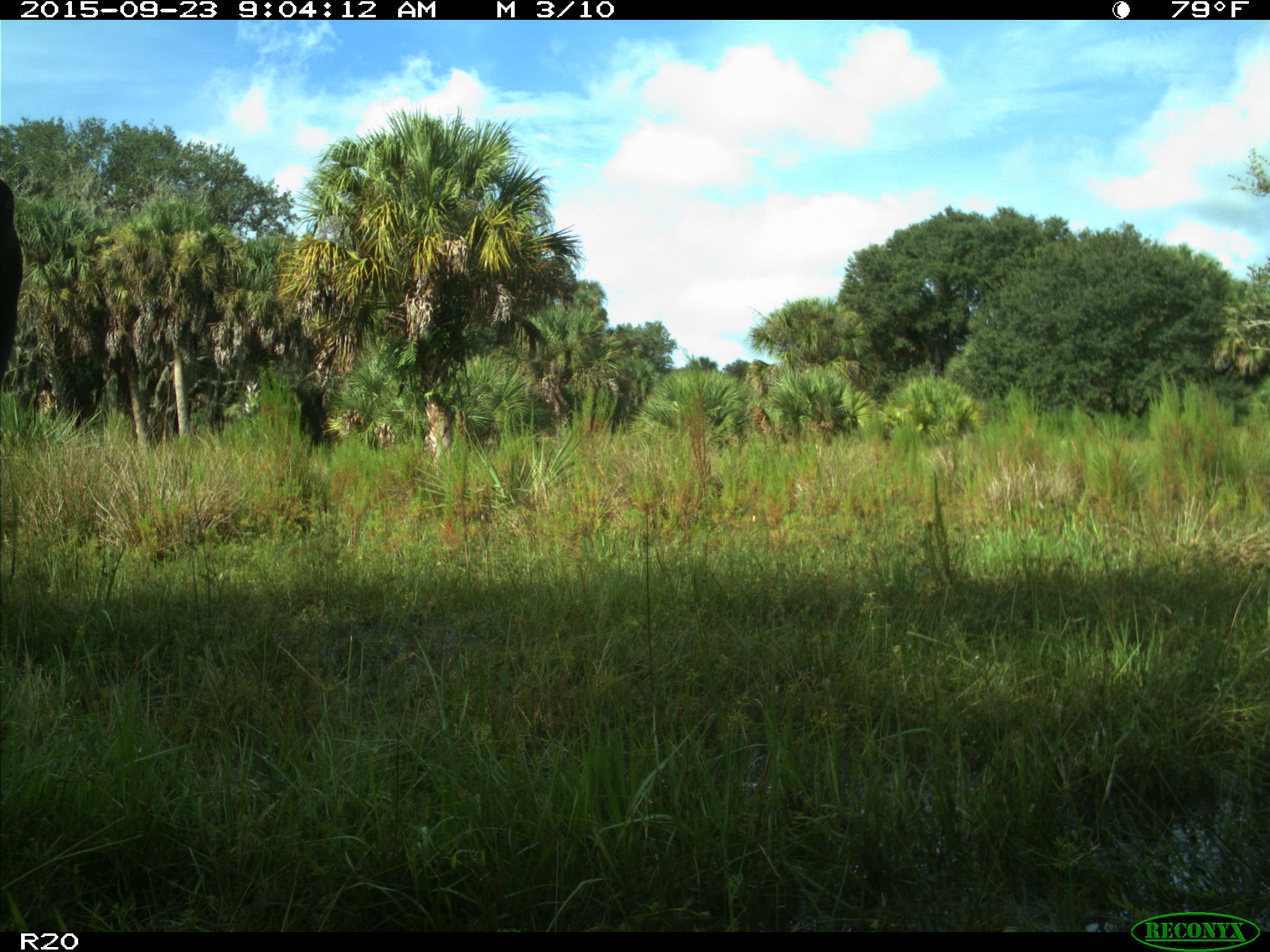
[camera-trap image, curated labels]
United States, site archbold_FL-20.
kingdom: Animalia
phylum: Chordata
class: Mammalia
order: Artiodactyla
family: Bovidae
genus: Bos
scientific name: Bos taurus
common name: domestic cow